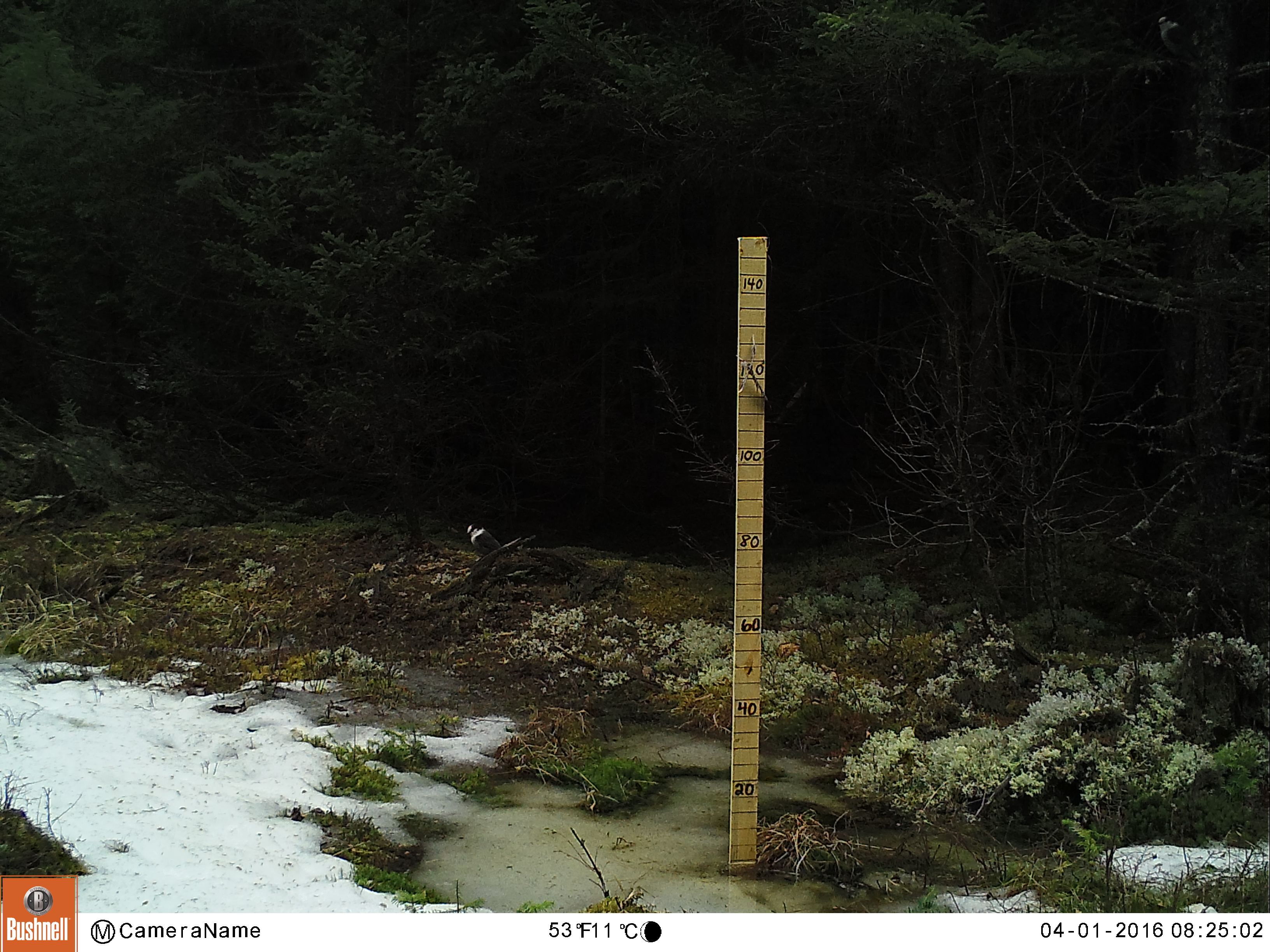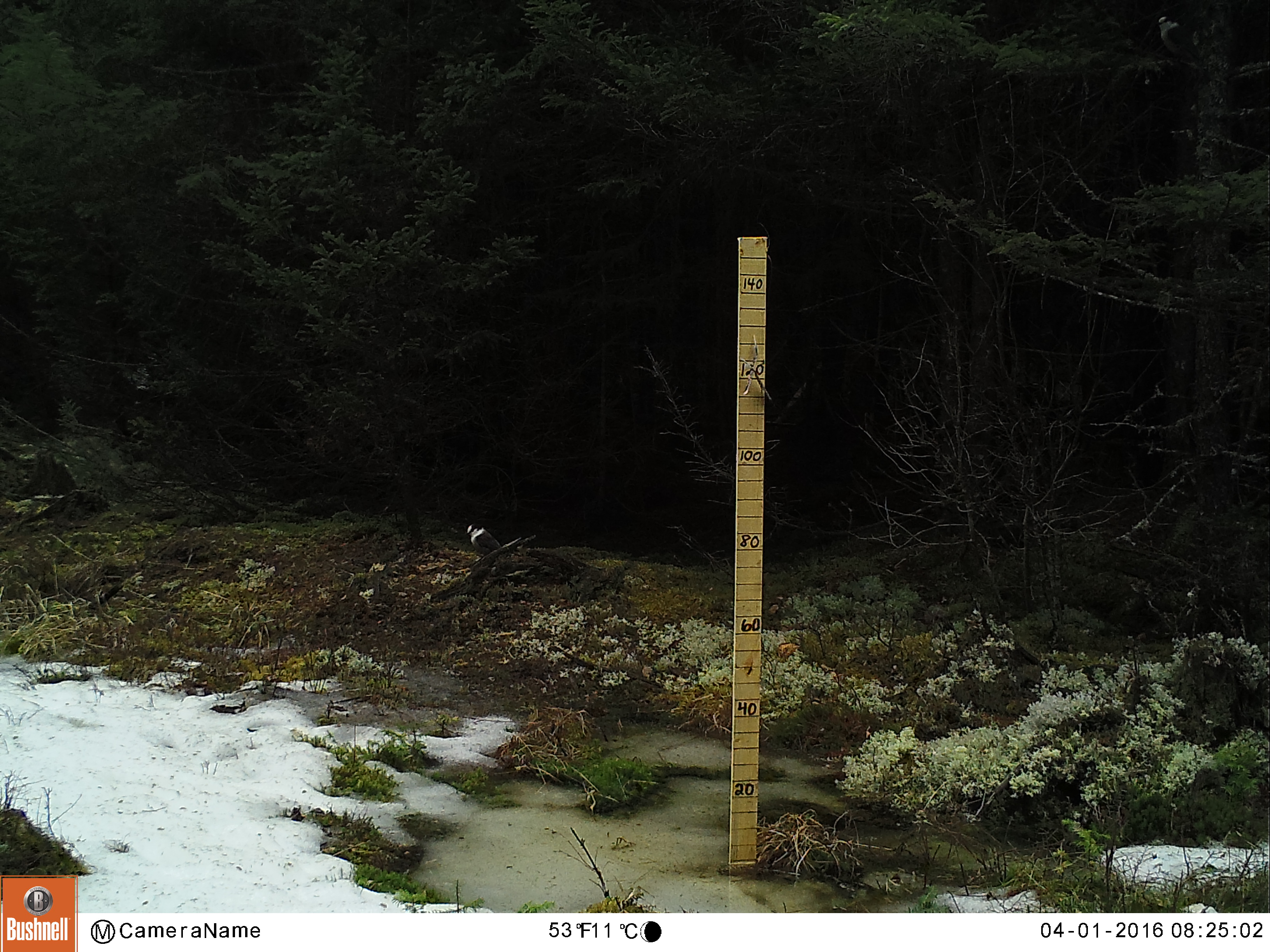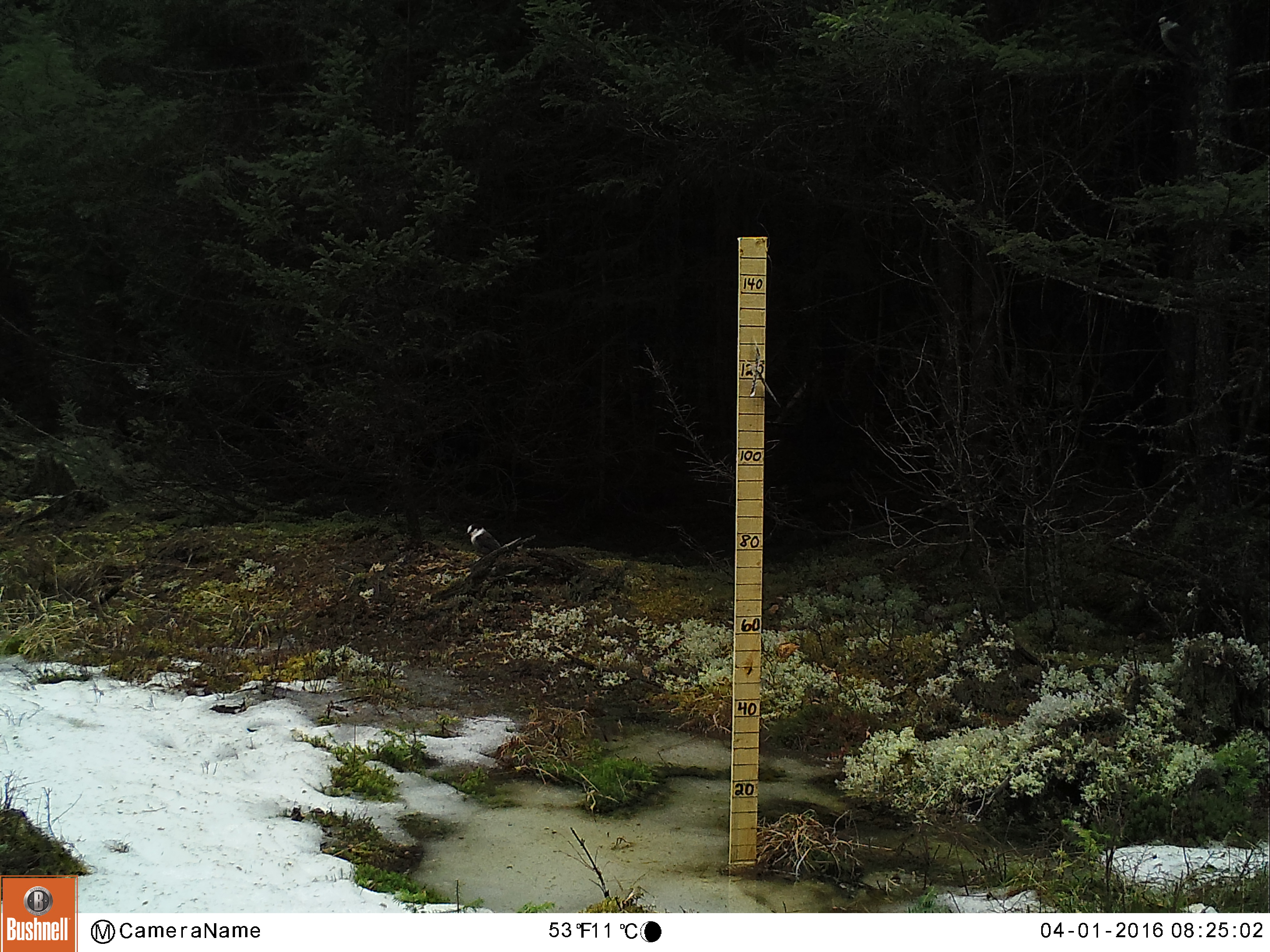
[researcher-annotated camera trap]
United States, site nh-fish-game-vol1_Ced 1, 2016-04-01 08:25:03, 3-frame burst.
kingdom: Animalia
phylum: Chordata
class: Aves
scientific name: Aves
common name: bird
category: bird sp.